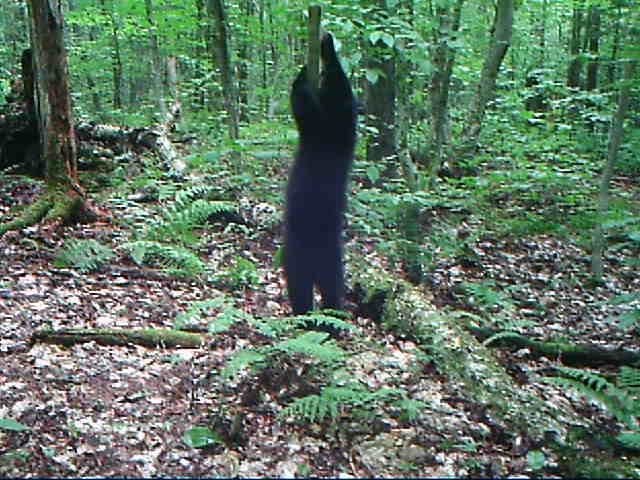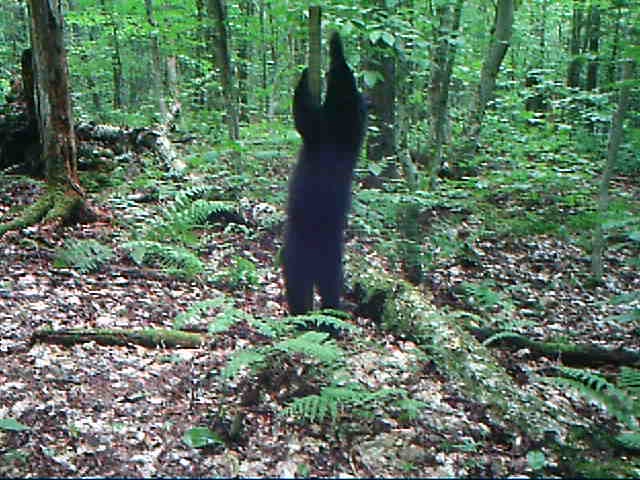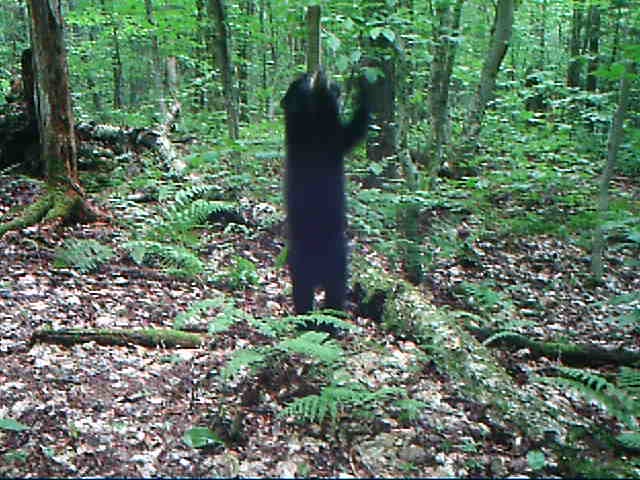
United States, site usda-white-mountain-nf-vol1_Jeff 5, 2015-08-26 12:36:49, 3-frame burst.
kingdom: Animalia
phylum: Chordata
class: Mammalia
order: Carnivora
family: Ursidae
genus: Ursus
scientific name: Ursus americanus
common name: black bear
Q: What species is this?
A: Black bear (Ursus americanus).